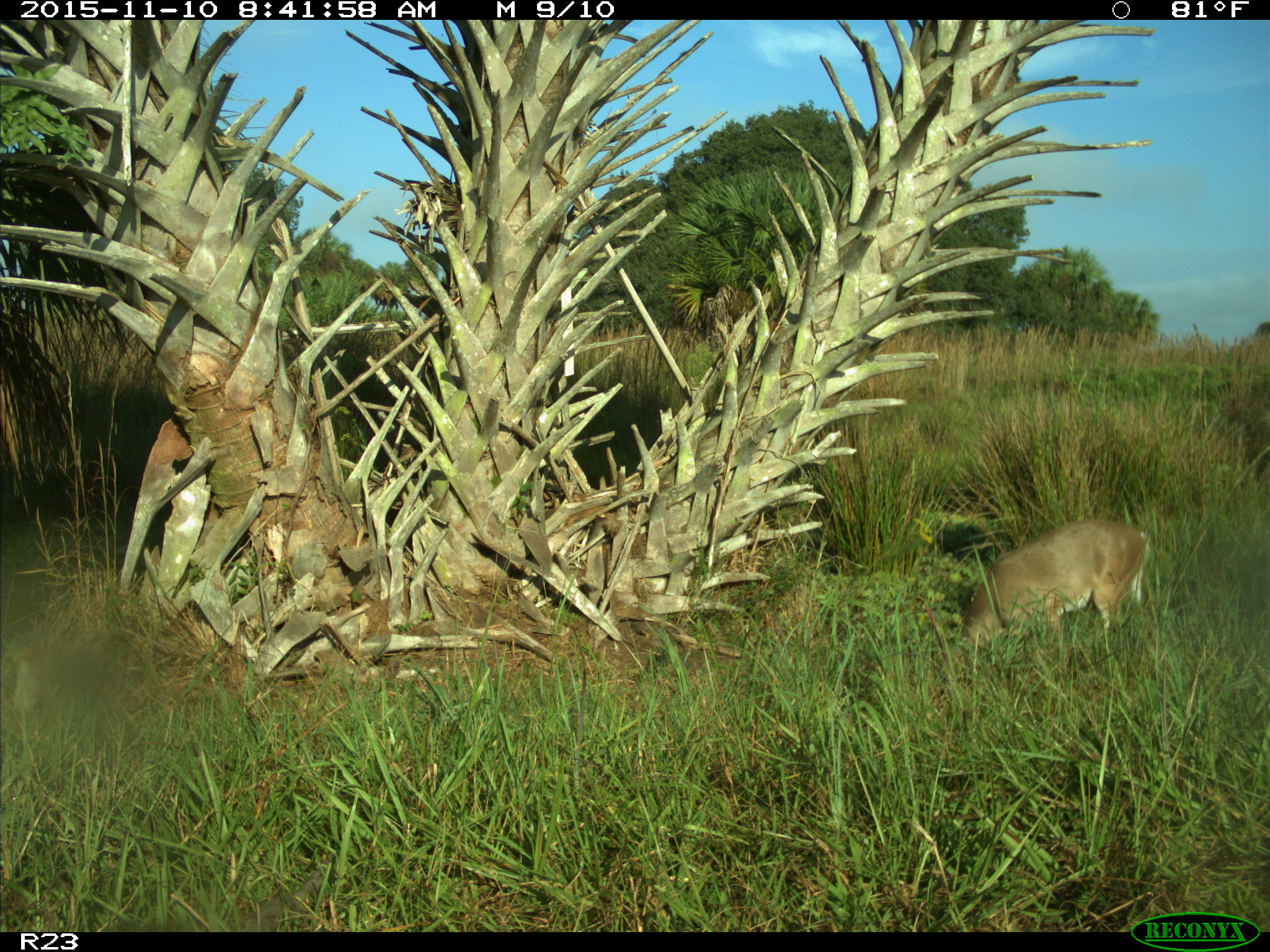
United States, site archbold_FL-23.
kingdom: Animalia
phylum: Chordata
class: Mammalia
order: Artiodactyla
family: Cervidae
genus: Odocoileus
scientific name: Odocoileus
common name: deer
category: unidentified deer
Unidentified deer (deer) (Odocoileus).